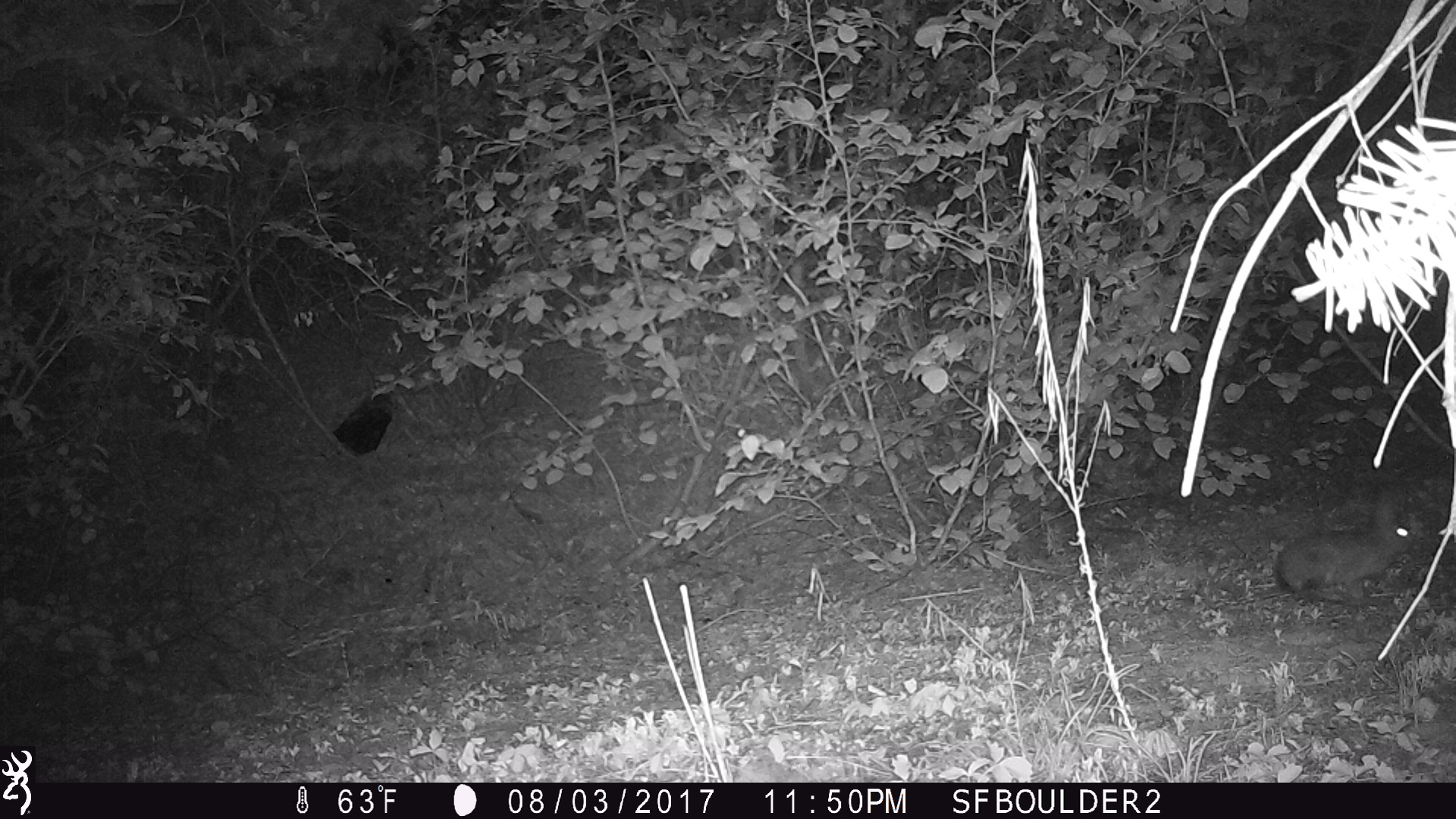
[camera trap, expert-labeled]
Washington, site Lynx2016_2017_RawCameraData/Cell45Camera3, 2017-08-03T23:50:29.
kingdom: Animalia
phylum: Chordata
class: Mammalia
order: Lagomorpha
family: Leporidae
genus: Lepus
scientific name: Lepus americanus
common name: snowshoe hare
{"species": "Lepus americanus (snowshoe hare)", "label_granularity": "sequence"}